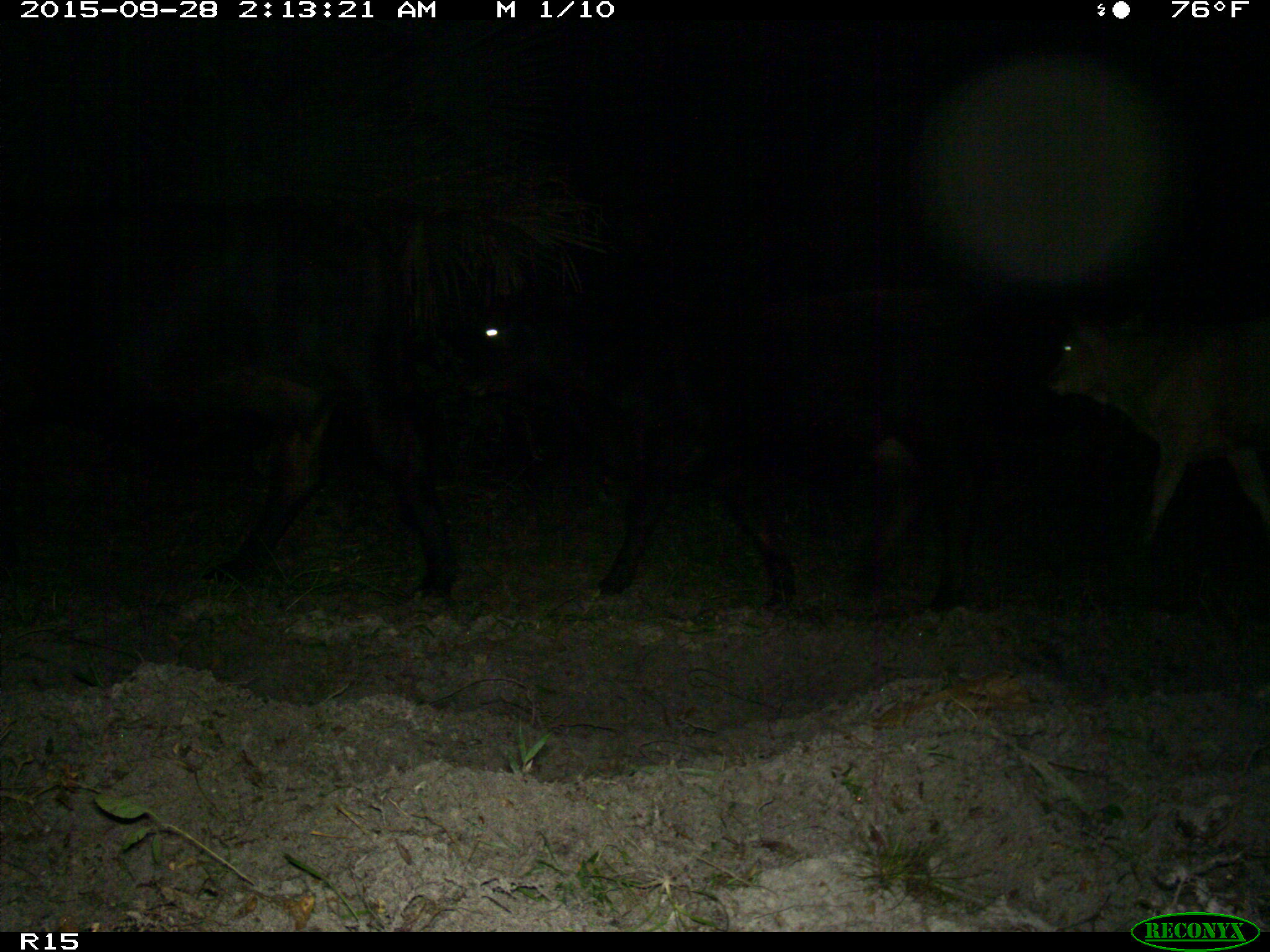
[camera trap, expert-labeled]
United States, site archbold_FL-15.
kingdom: Animalia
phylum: Chordata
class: Mammalia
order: Artiodactyla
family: Bovidae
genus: Bos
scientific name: Bos taurus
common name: domestic cow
Bos taurus (domestic cow).